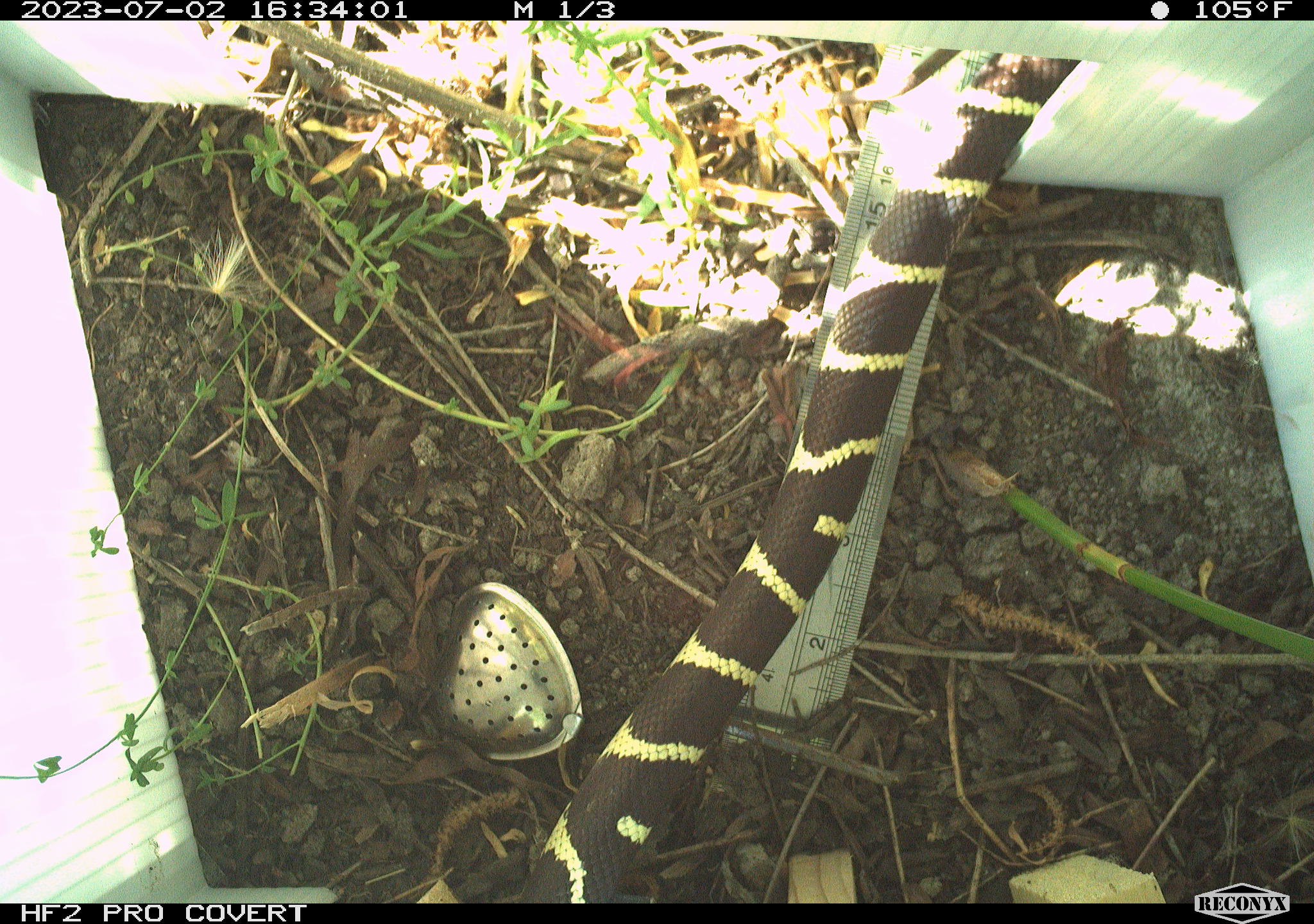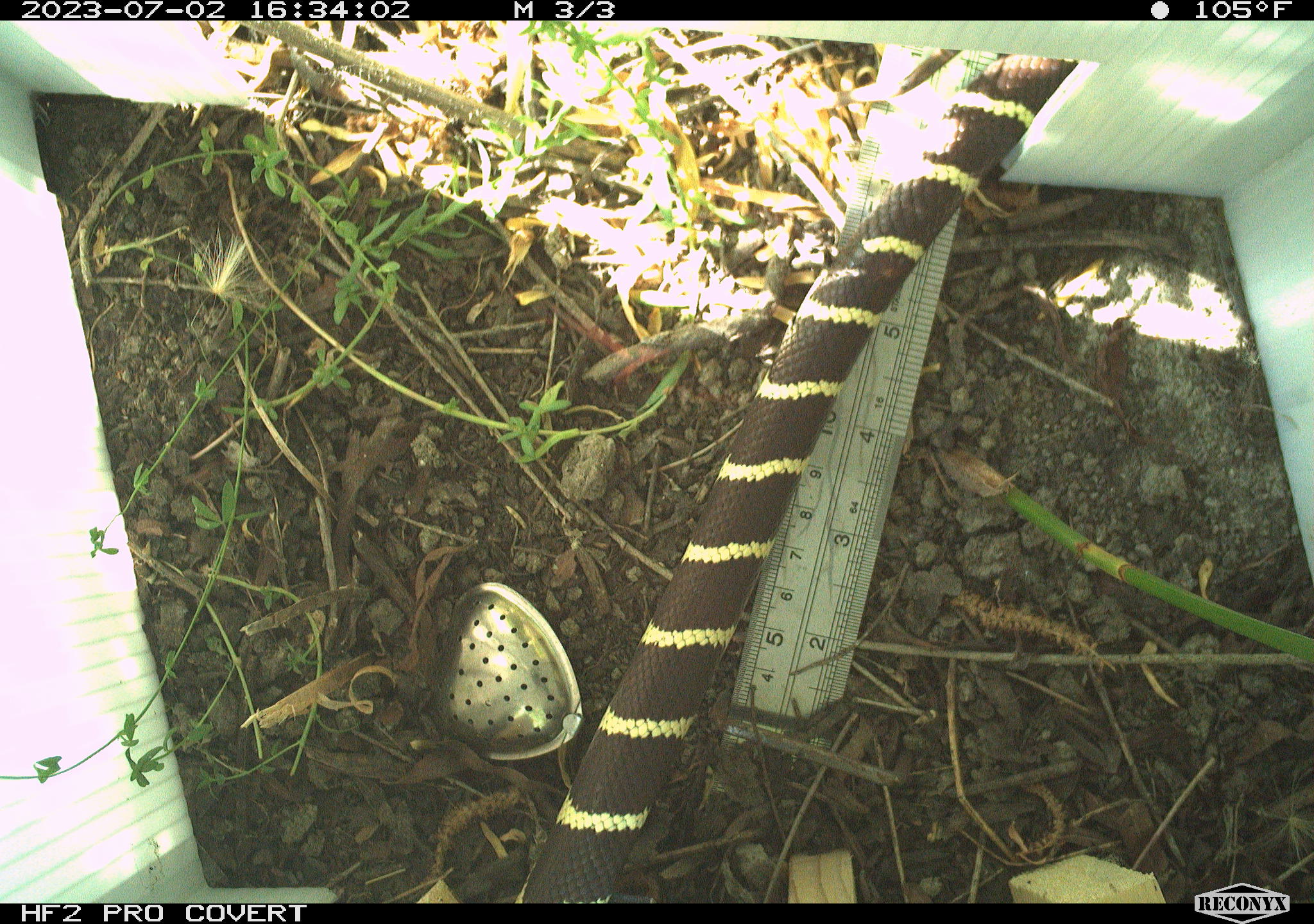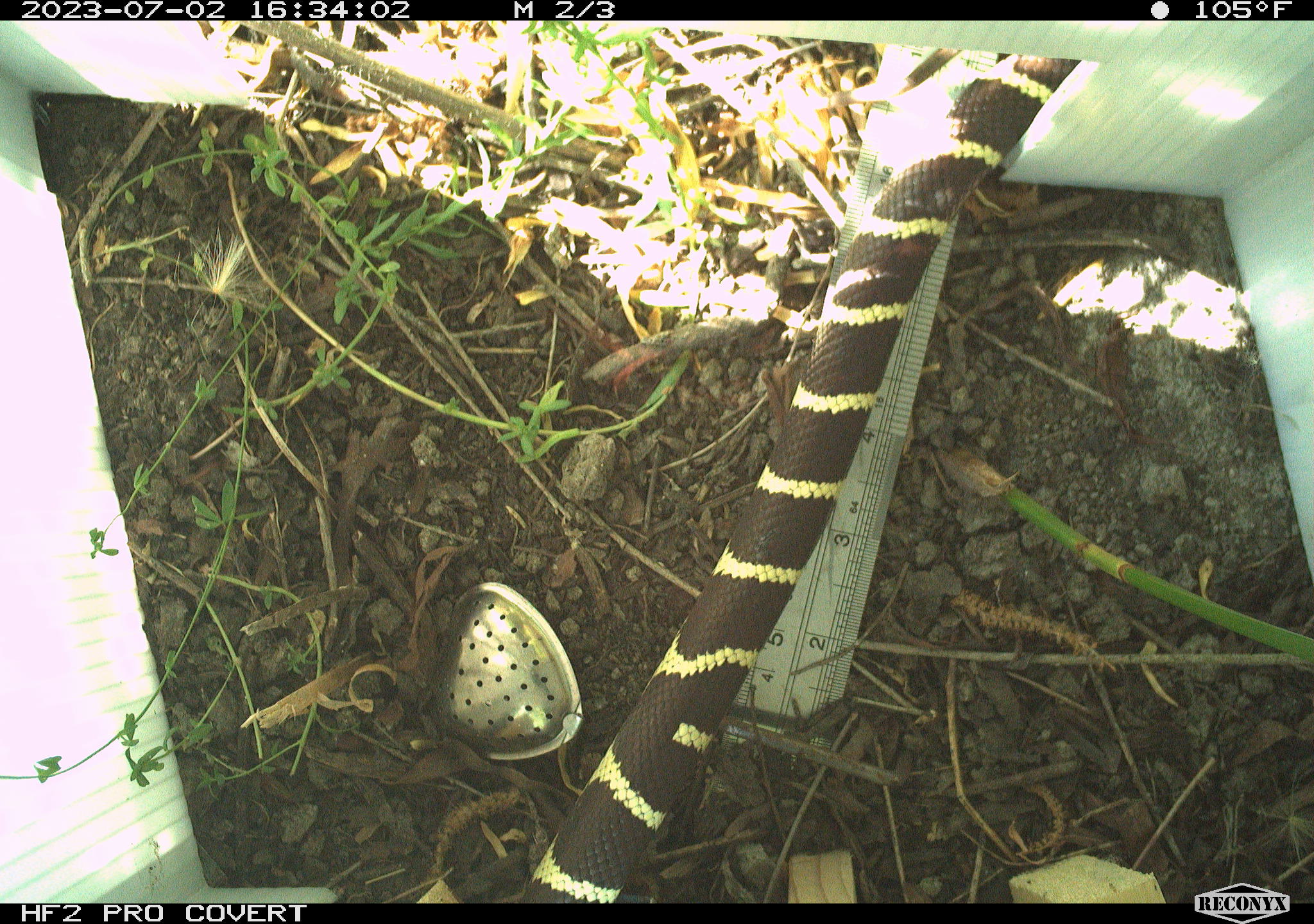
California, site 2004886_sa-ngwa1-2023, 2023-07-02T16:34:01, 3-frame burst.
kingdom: Animalia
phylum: Chordata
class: Reptilia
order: Squamata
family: Colubridae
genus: Lampropeltis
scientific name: Lampropeltis californiae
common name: california kingsnake